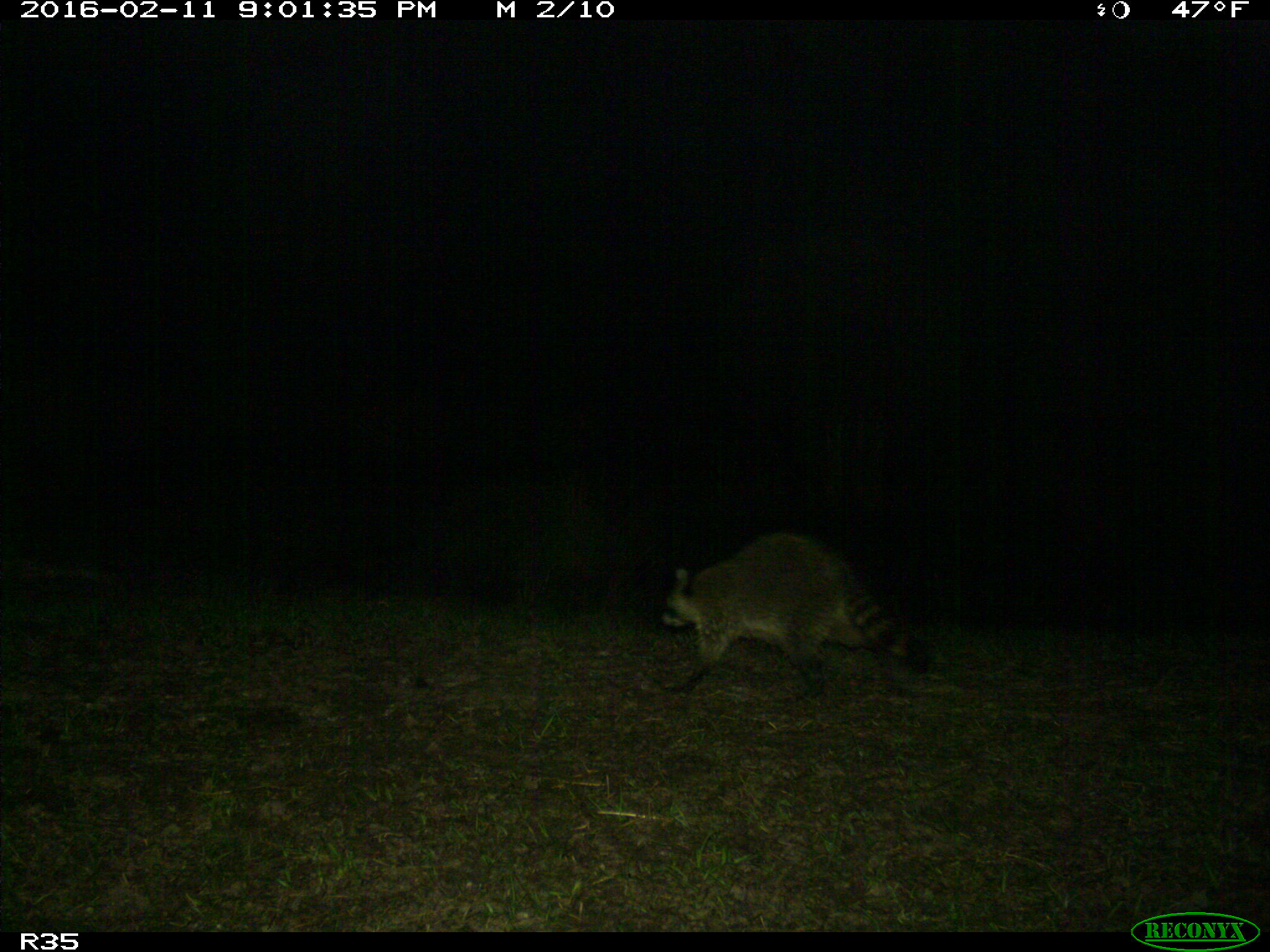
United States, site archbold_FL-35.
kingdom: Animalia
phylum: Chordata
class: Mammalia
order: Carnivora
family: Procyonidae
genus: Procyon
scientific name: Procyon lotor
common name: common raccoon